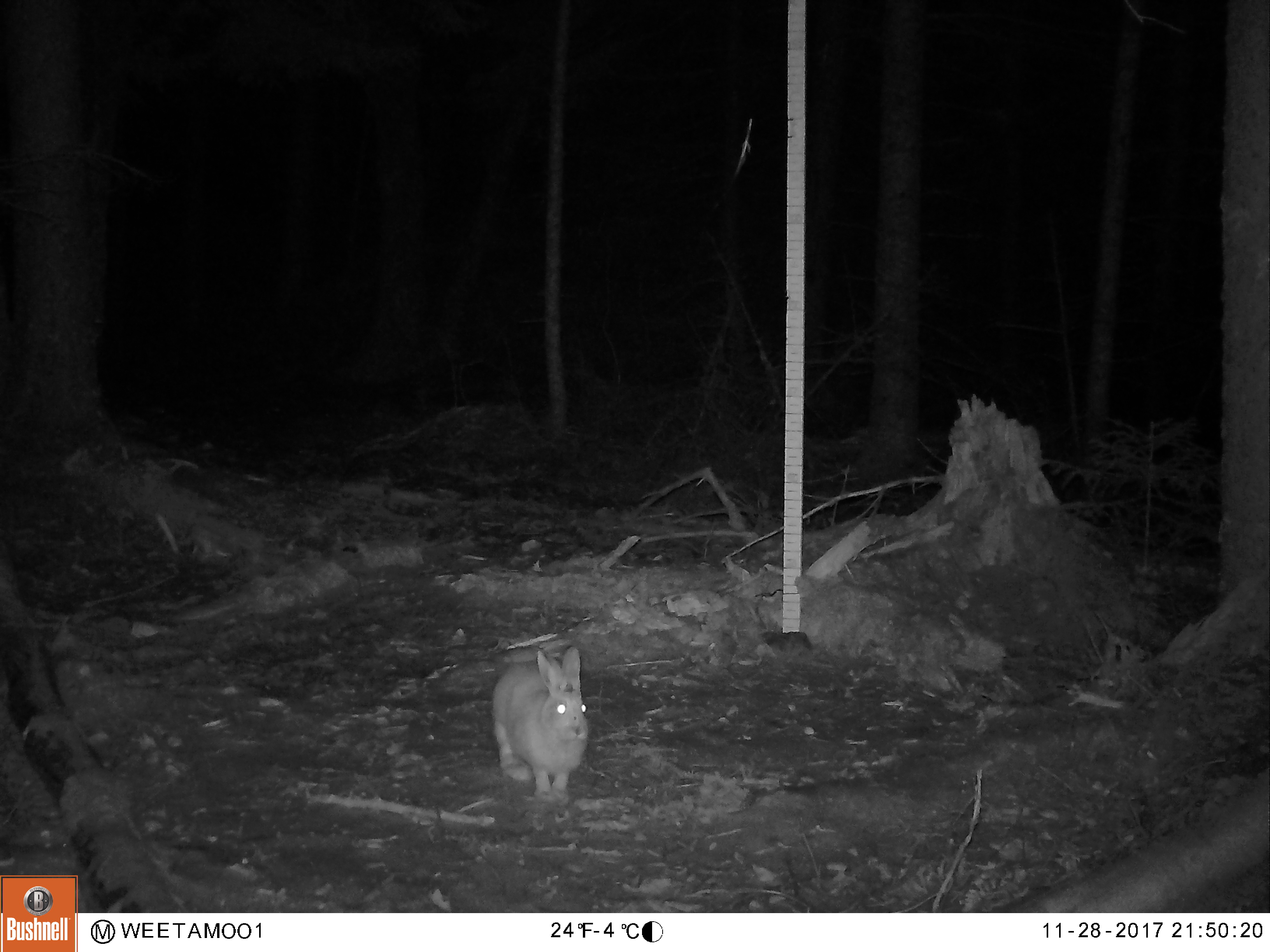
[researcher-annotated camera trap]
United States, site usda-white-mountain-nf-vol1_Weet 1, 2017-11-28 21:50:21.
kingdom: Animalia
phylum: Chordata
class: Mammalia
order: Lagomorpha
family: Leporidae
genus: Lepus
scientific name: Lepus americanus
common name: snowshoe hare